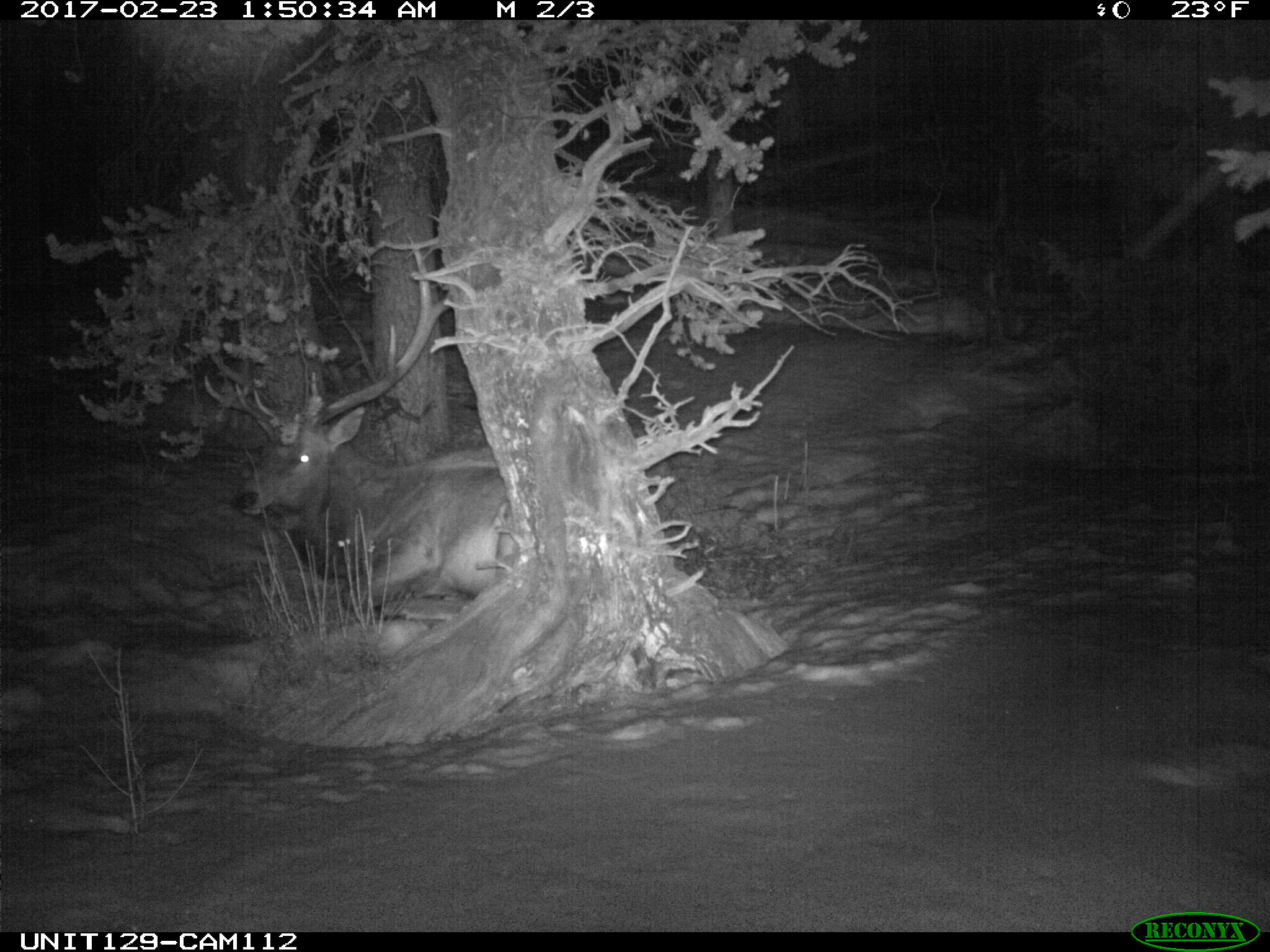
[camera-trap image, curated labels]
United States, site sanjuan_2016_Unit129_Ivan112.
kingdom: Animalia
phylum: Chordata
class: Mammalia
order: Artiodactyla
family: Cervidae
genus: Cervus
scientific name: Cervus elaphus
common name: red deer